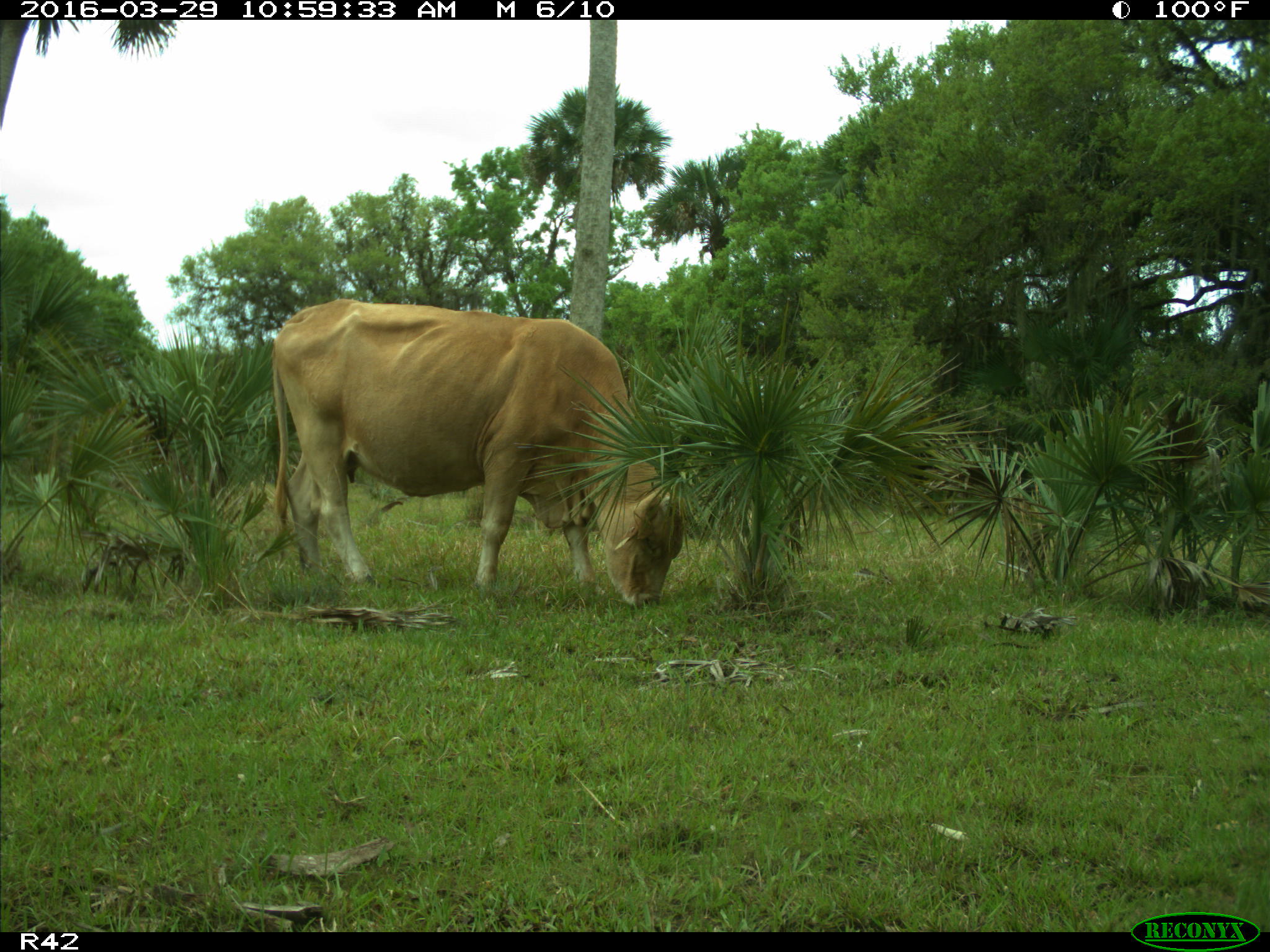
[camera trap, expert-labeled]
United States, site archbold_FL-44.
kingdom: Animalia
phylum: Chordata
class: Mammalia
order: Artiodactyla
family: Bovidae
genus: Bos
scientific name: Bos taurus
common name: domestic cow